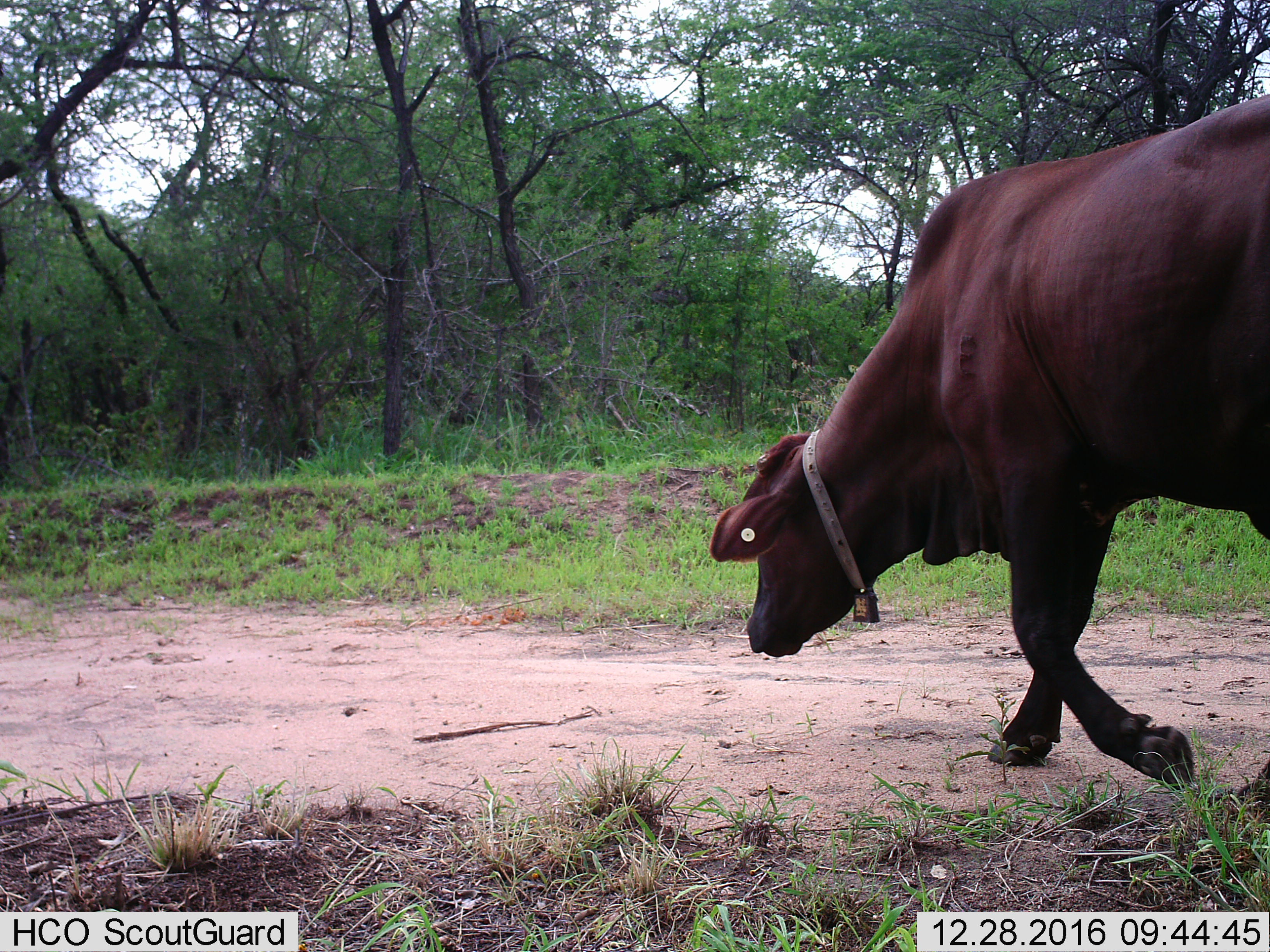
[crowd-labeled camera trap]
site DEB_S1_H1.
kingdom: Animalia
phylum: Chordata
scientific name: Vertebrata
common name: domestic animal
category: domesticanimal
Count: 1.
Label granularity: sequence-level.